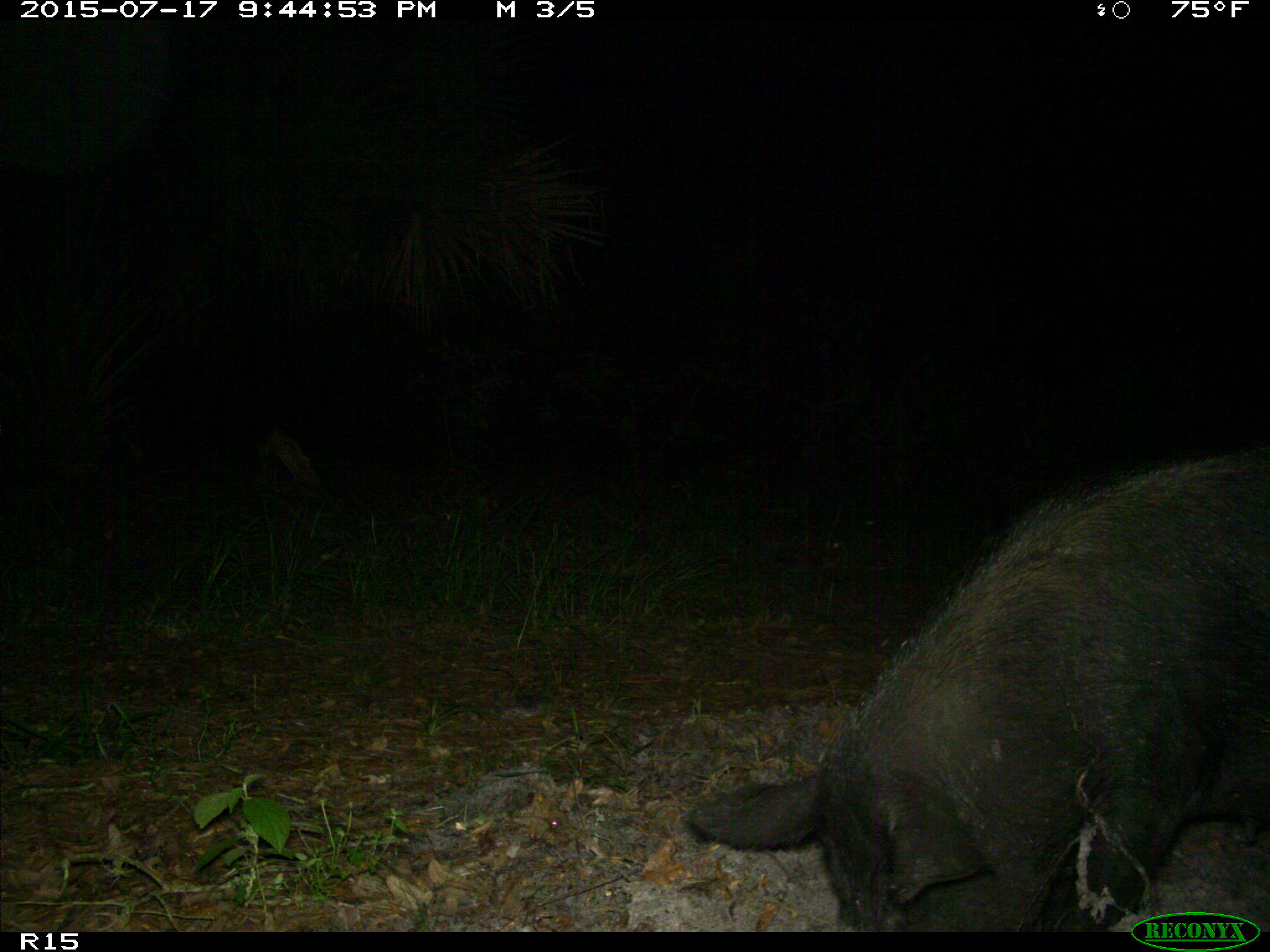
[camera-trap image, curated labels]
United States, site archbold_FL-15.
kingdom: Animalia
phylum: Chordata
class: Mammalia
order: Artiodactyla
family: Suidae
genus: Sus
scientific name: Sus scrofa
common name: wild boar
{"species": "Sus scrofa (wild boar)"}